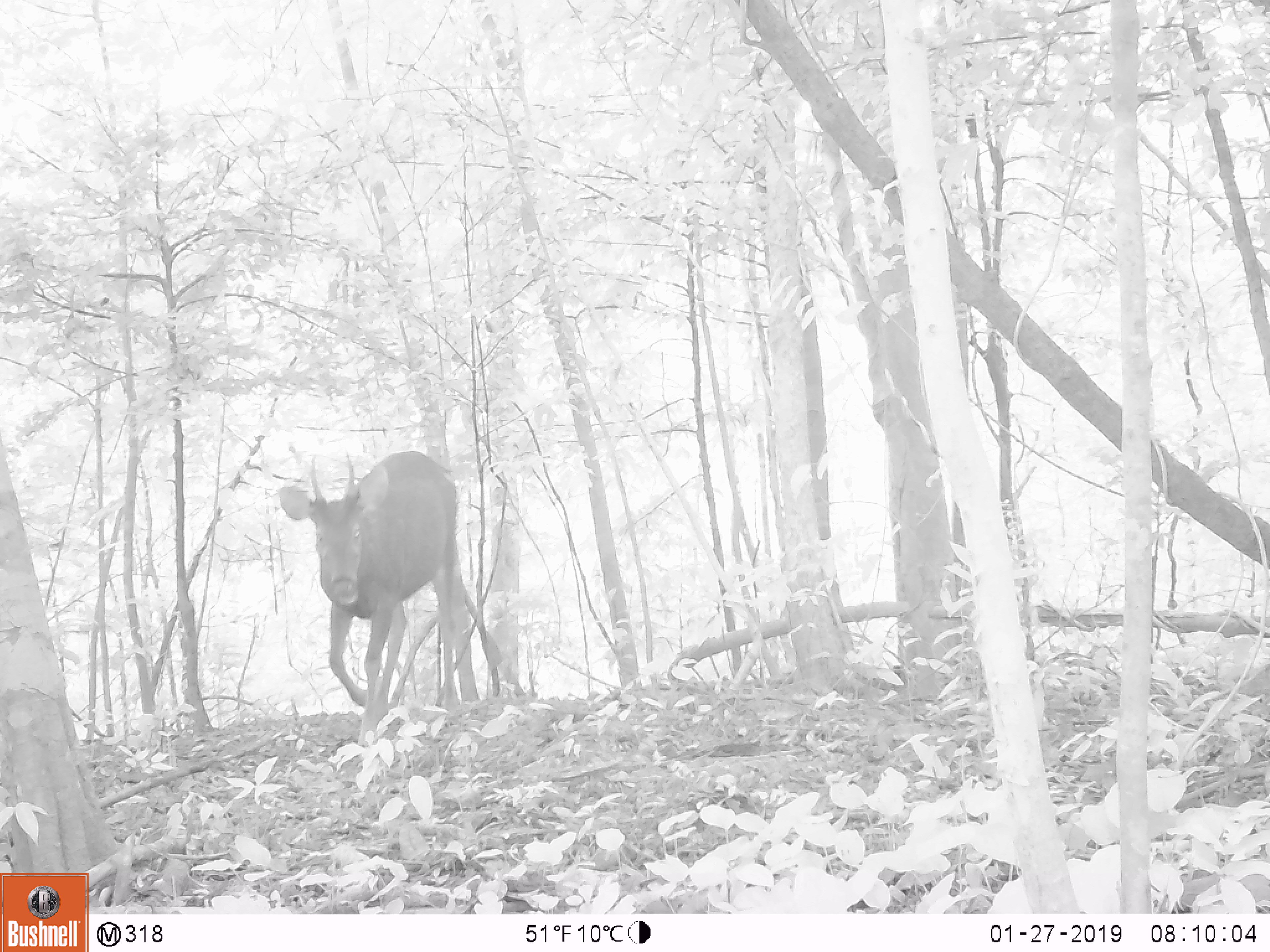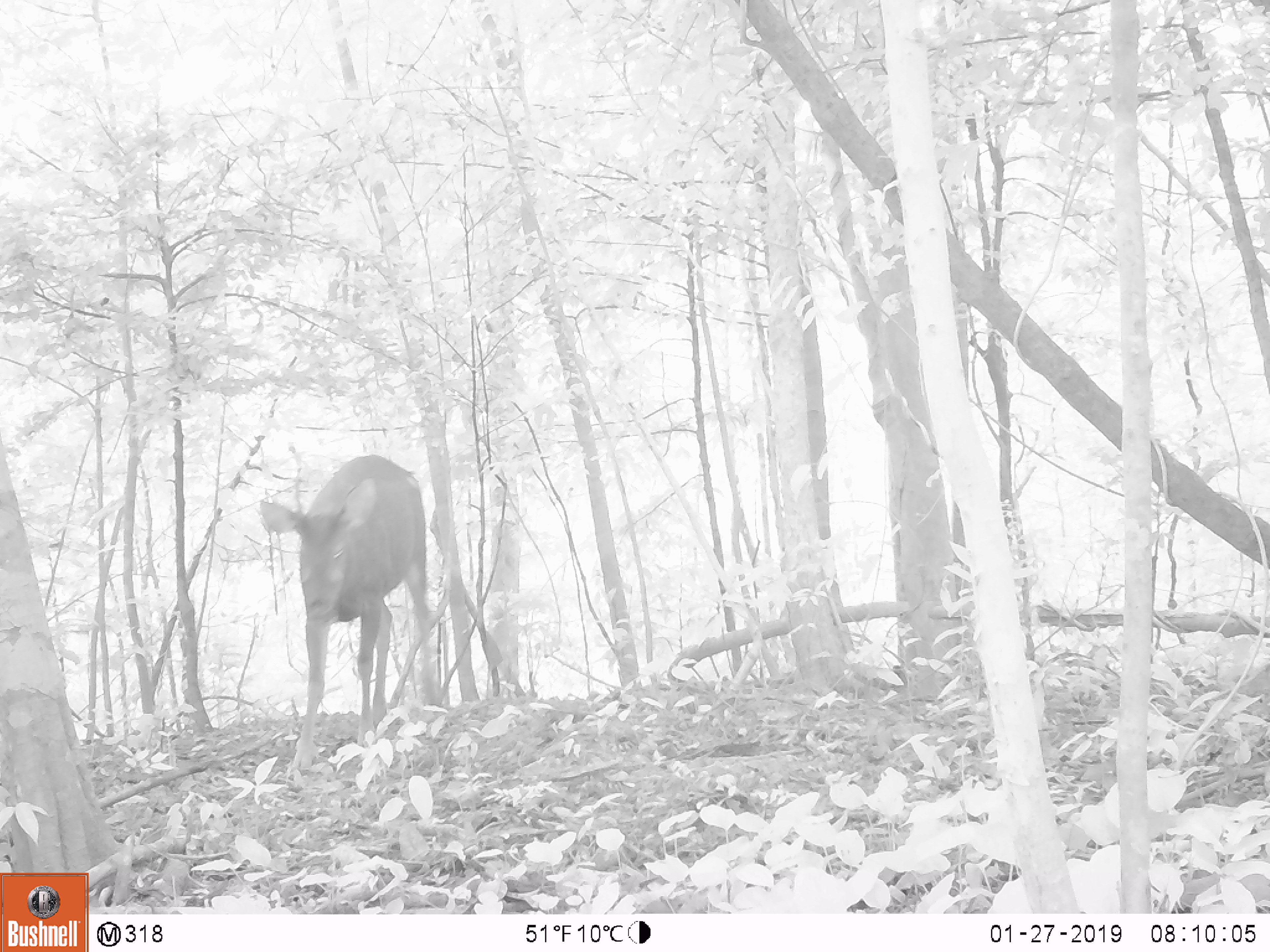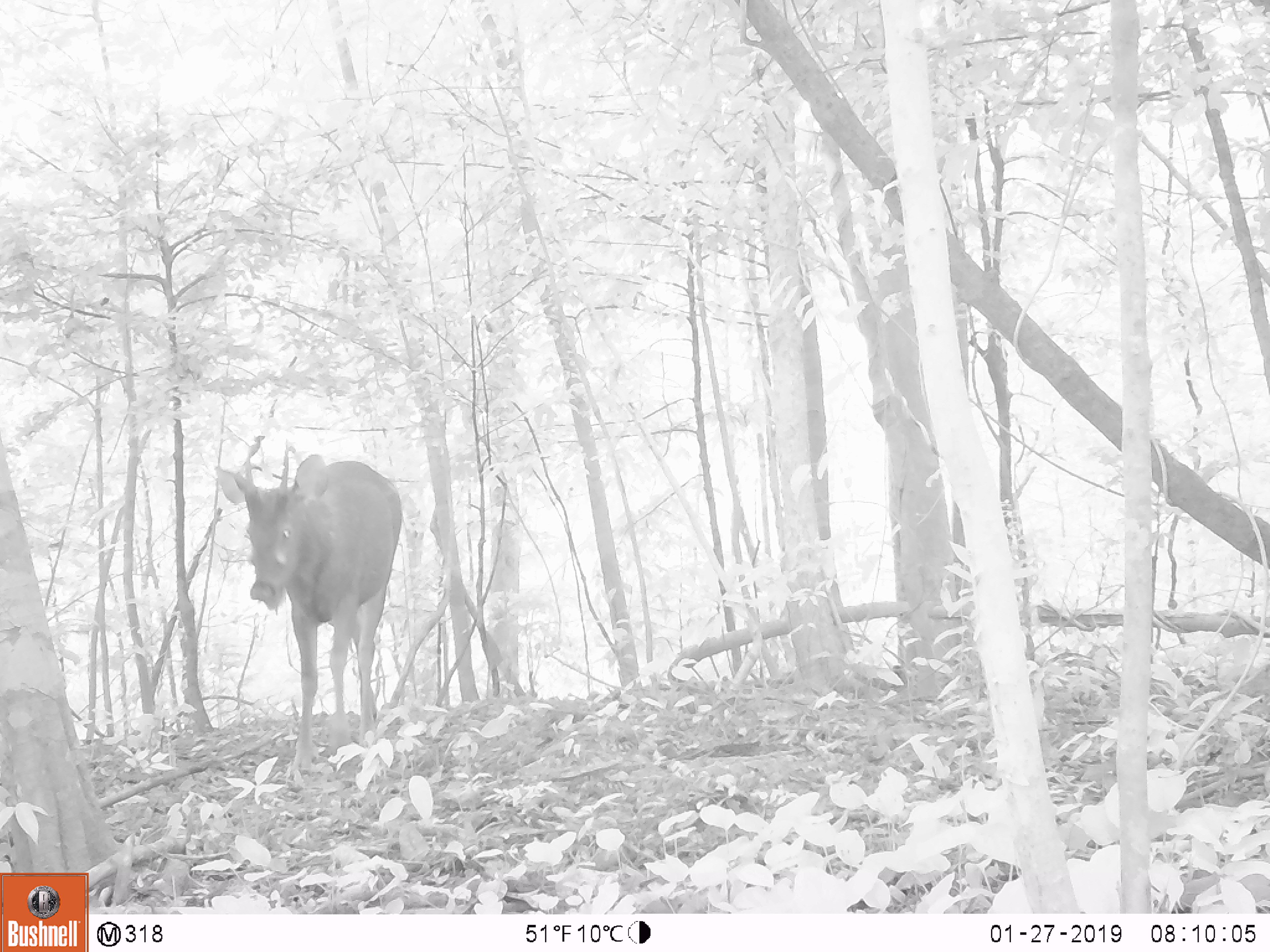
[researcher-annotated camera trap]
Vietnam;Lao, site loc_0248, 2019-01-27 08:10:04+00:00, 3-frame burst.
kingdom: Animalia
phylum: Chordata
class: Mammalia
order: Artiodactyla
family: Cervidae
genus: Rusa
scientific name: Rusa unicolor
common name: sambar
Sambar (Rusa unicolor). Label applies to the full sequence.